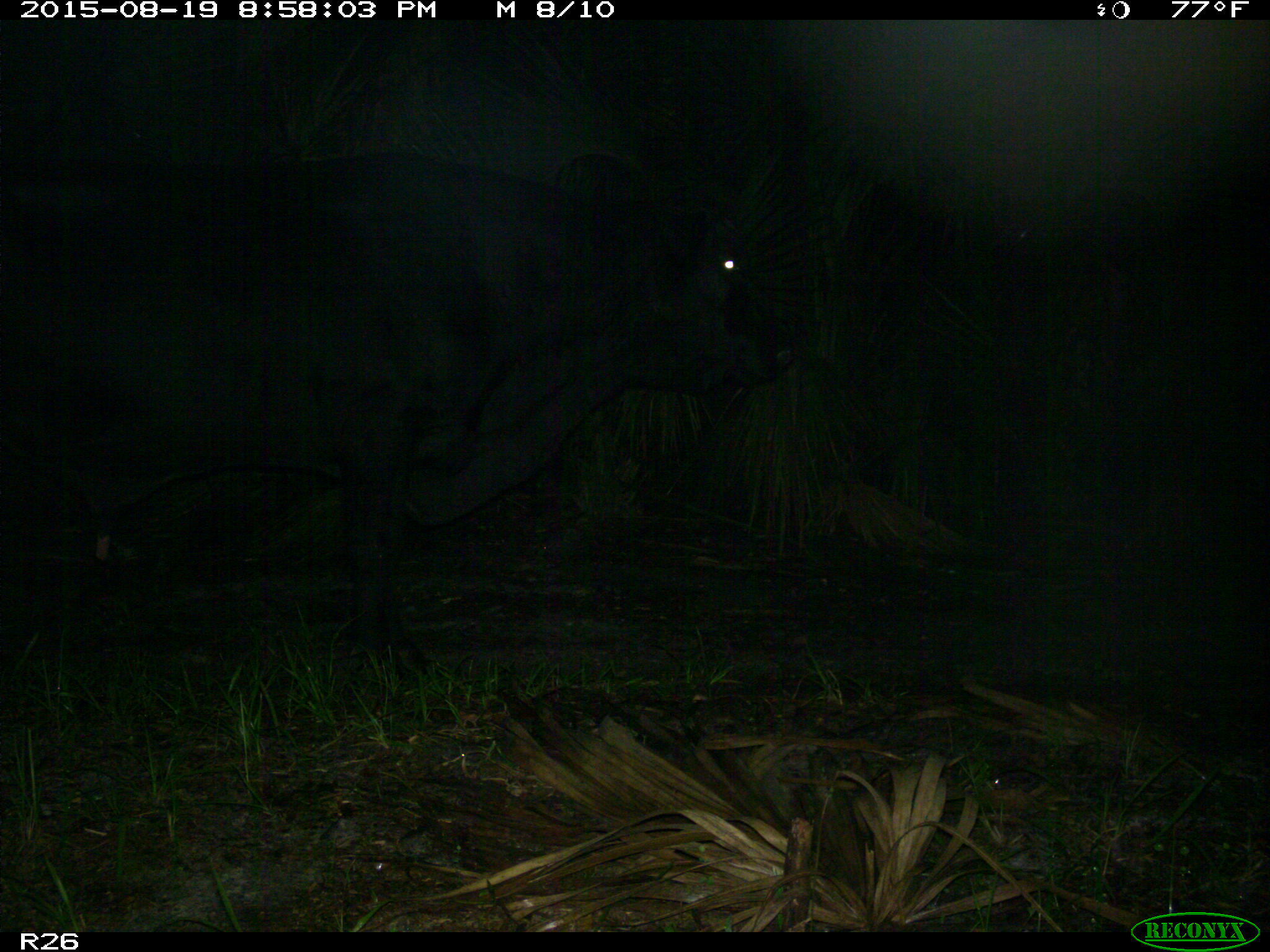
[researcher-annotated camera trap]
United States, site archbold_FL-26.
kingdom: Animalia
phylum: Chordata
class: Mammalia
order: Artiodactyla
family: Bovidae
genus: Bos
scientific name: Bos taurus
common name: domestic cow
Bos taurus (domestic cow).